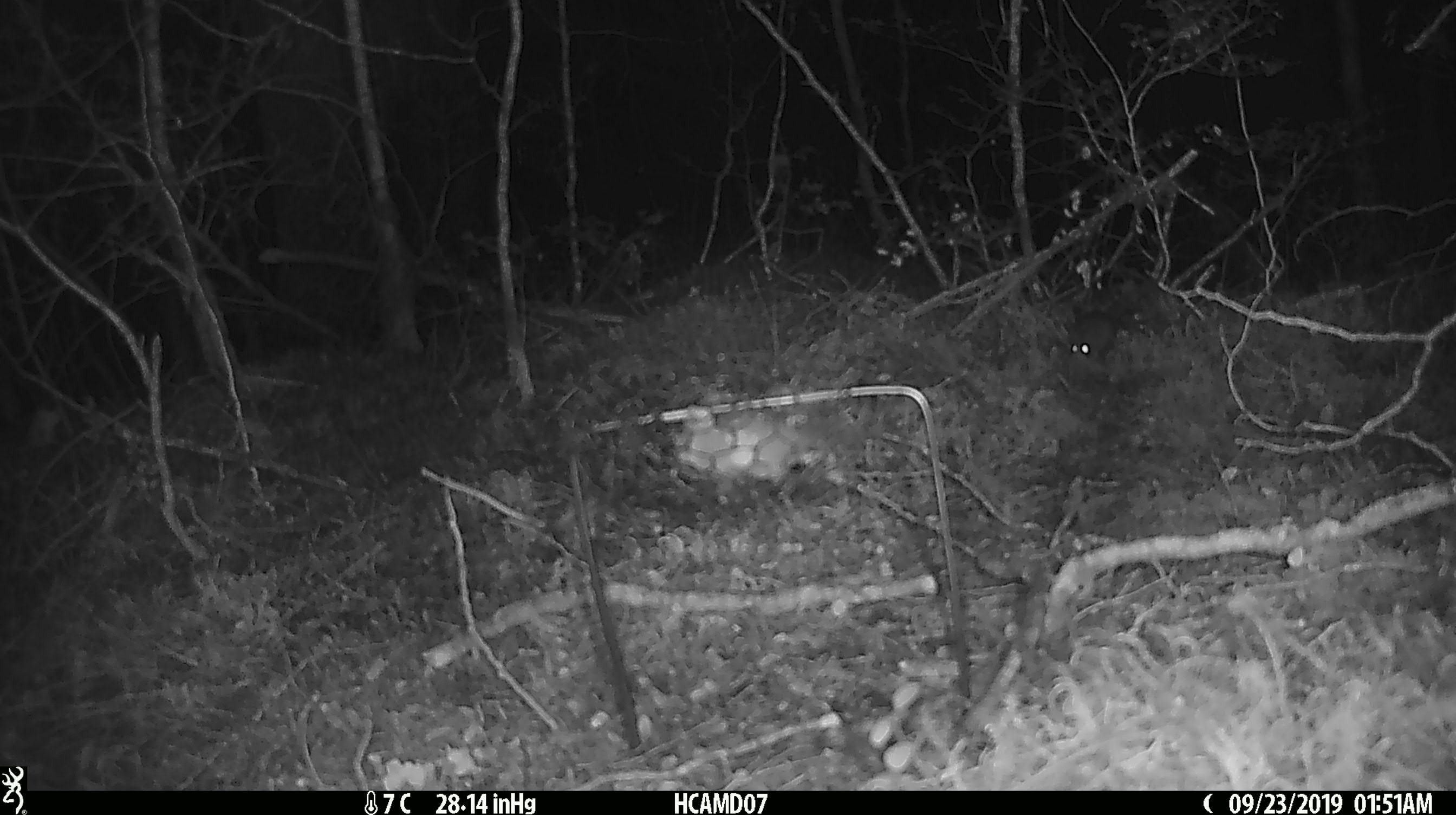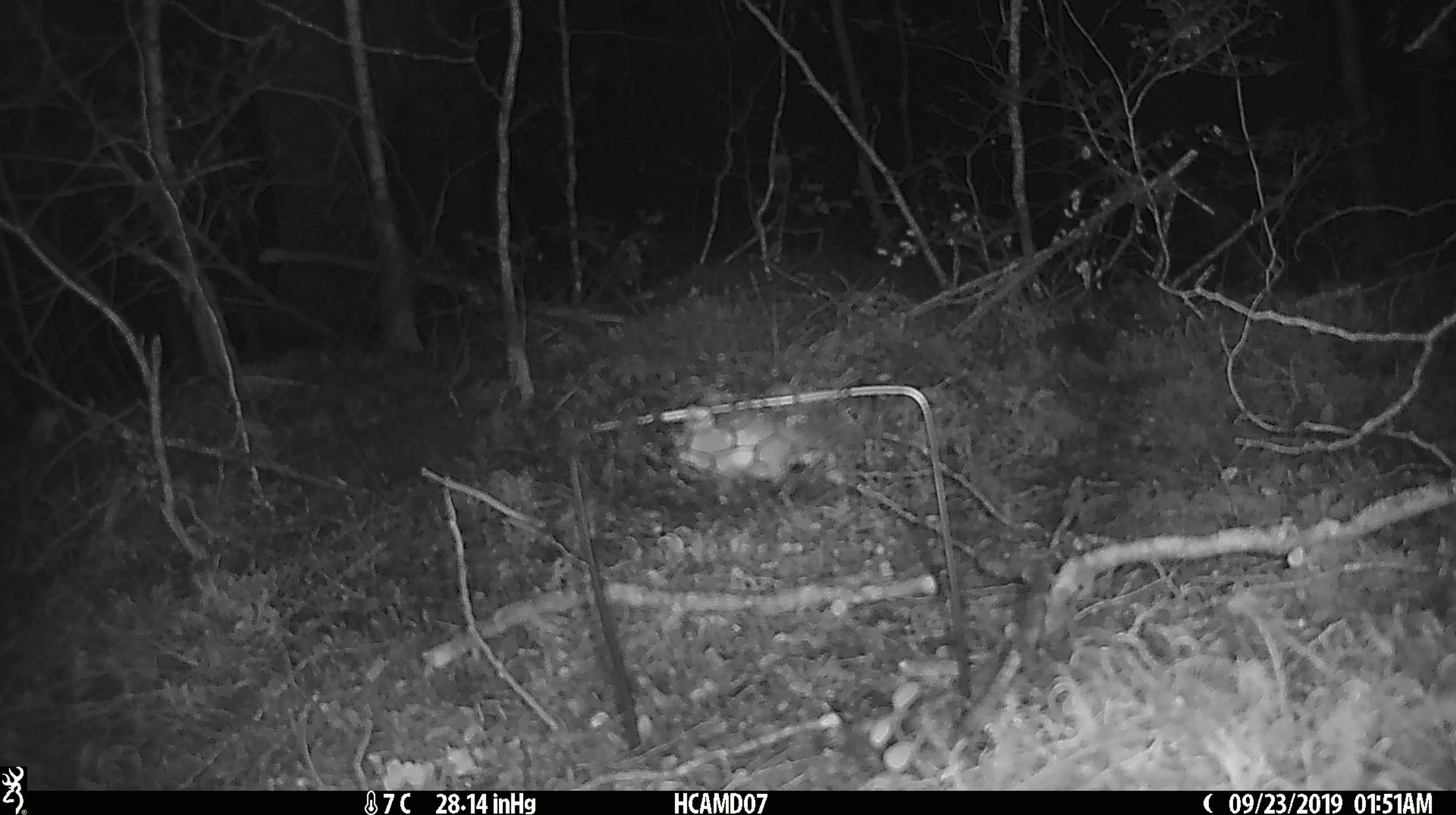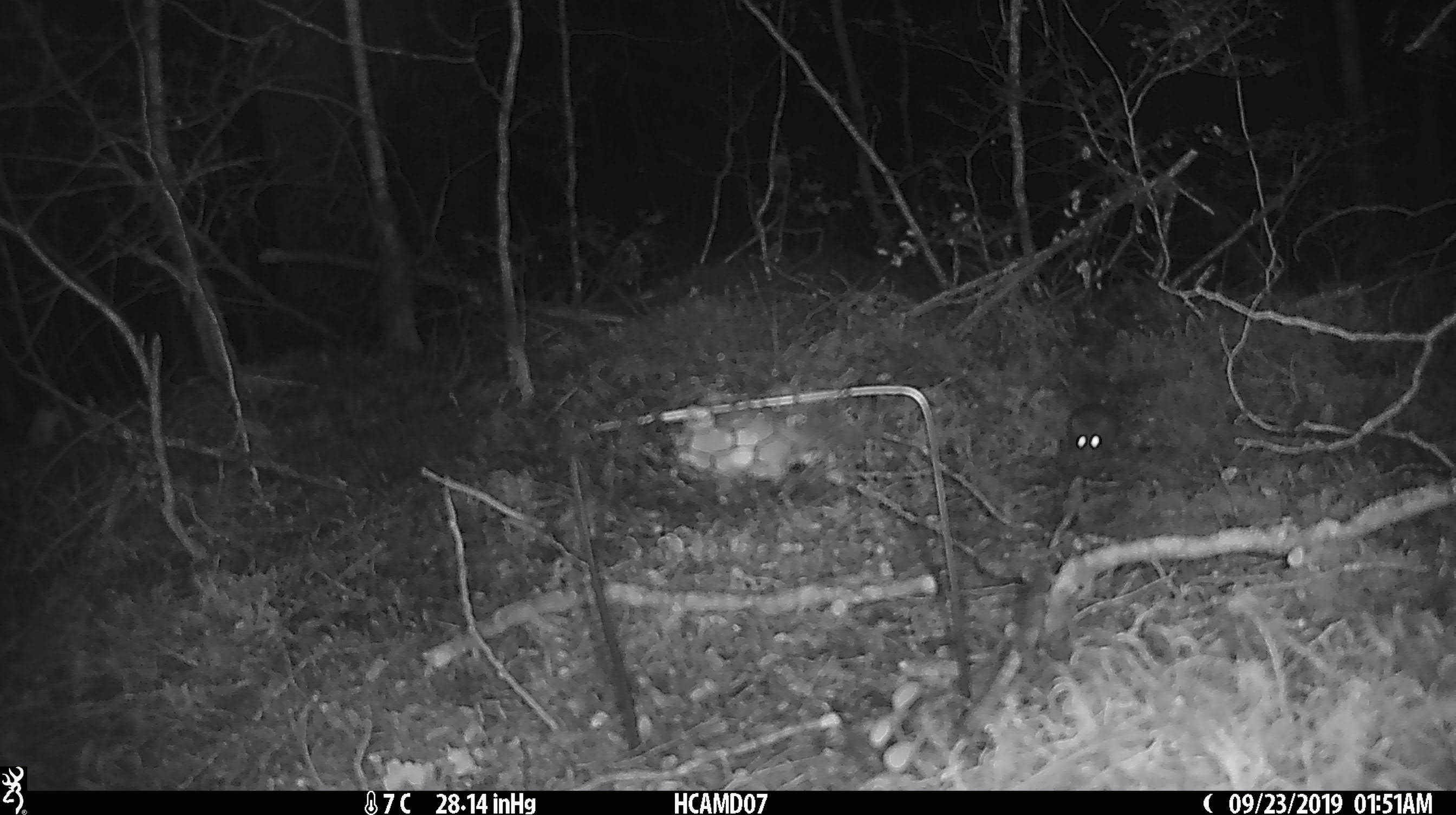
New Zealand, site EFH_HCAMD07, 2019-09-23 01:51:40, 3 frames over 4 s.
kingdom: Animalia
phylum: Chordata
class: Mammalia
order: Rodentia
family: Muridae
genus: Mus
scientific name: Mus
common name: mouse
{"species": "mouse (Mus)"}